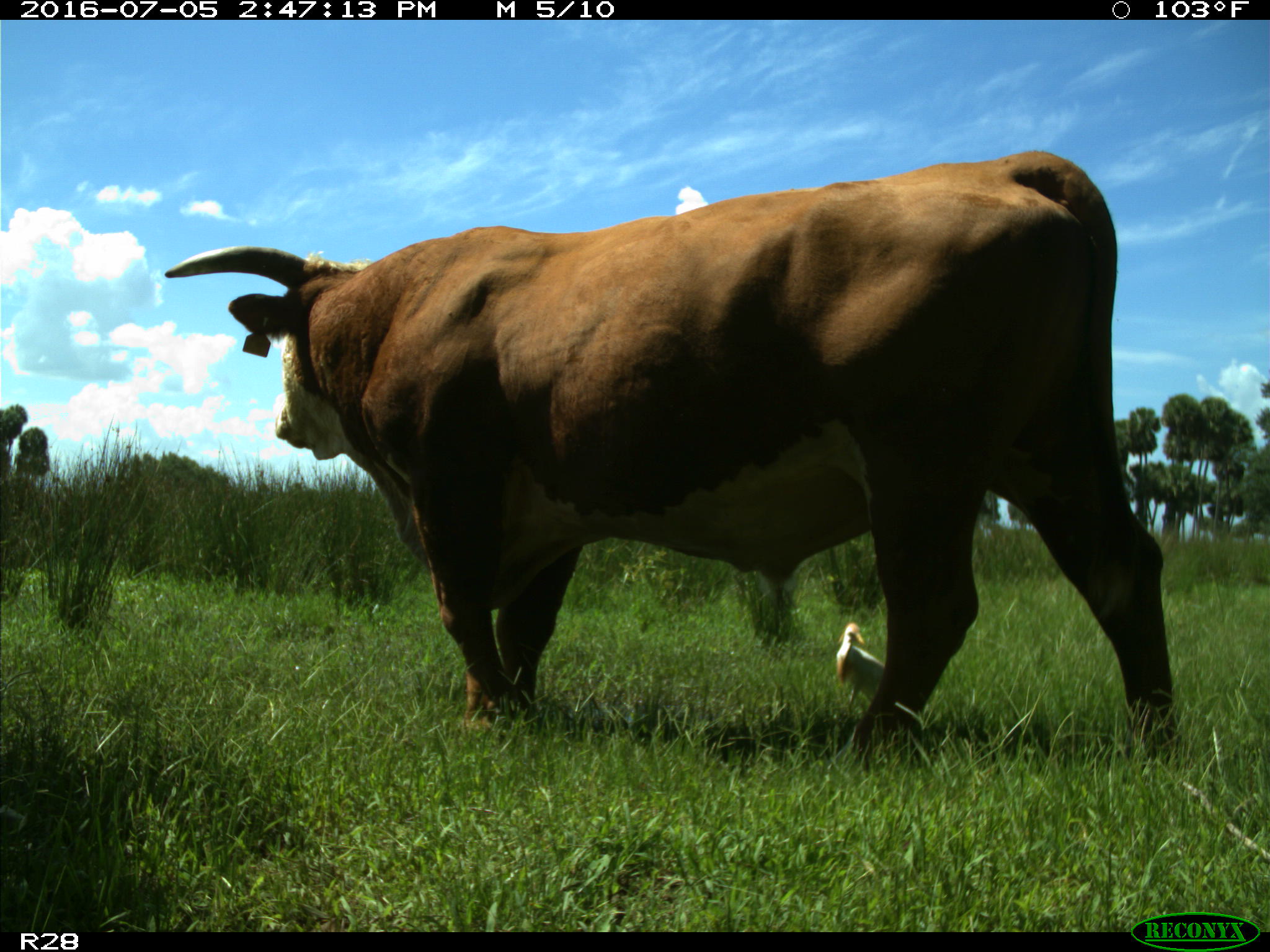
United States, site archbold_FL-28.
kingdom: Animalia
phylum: Chordata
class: Mammalia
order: Artiodactyla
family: Bovidae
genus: Bos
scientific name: Bos taurus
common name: domestic cow